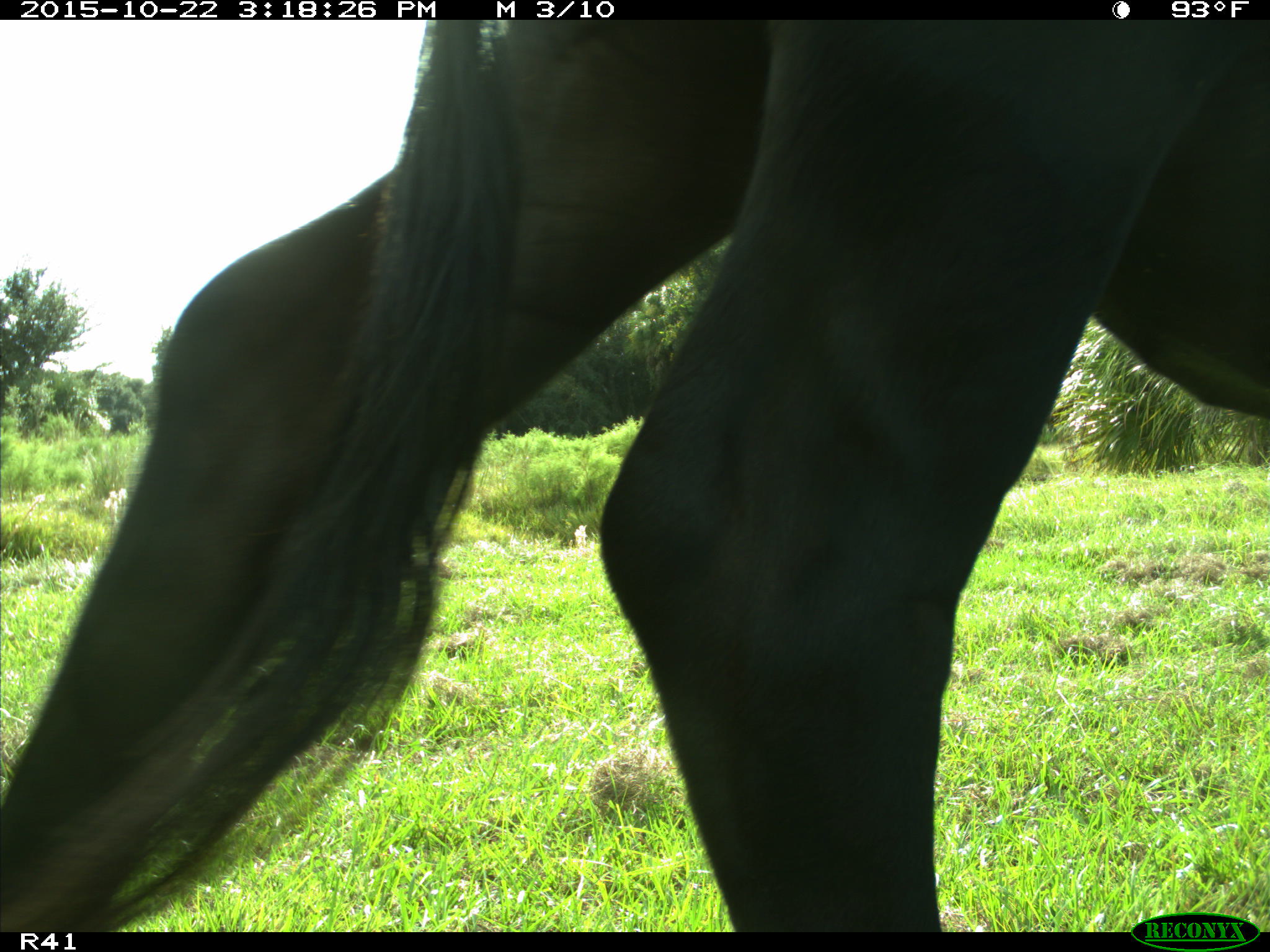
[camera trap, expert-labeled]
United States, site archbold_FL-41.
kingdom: Animalia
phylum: Chordata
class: Mammalia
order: Artiodactyla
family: Bovidae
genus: Bos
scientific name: Bos taurus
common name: domestic cow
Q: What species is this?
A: Bos taurus (domestic cow).